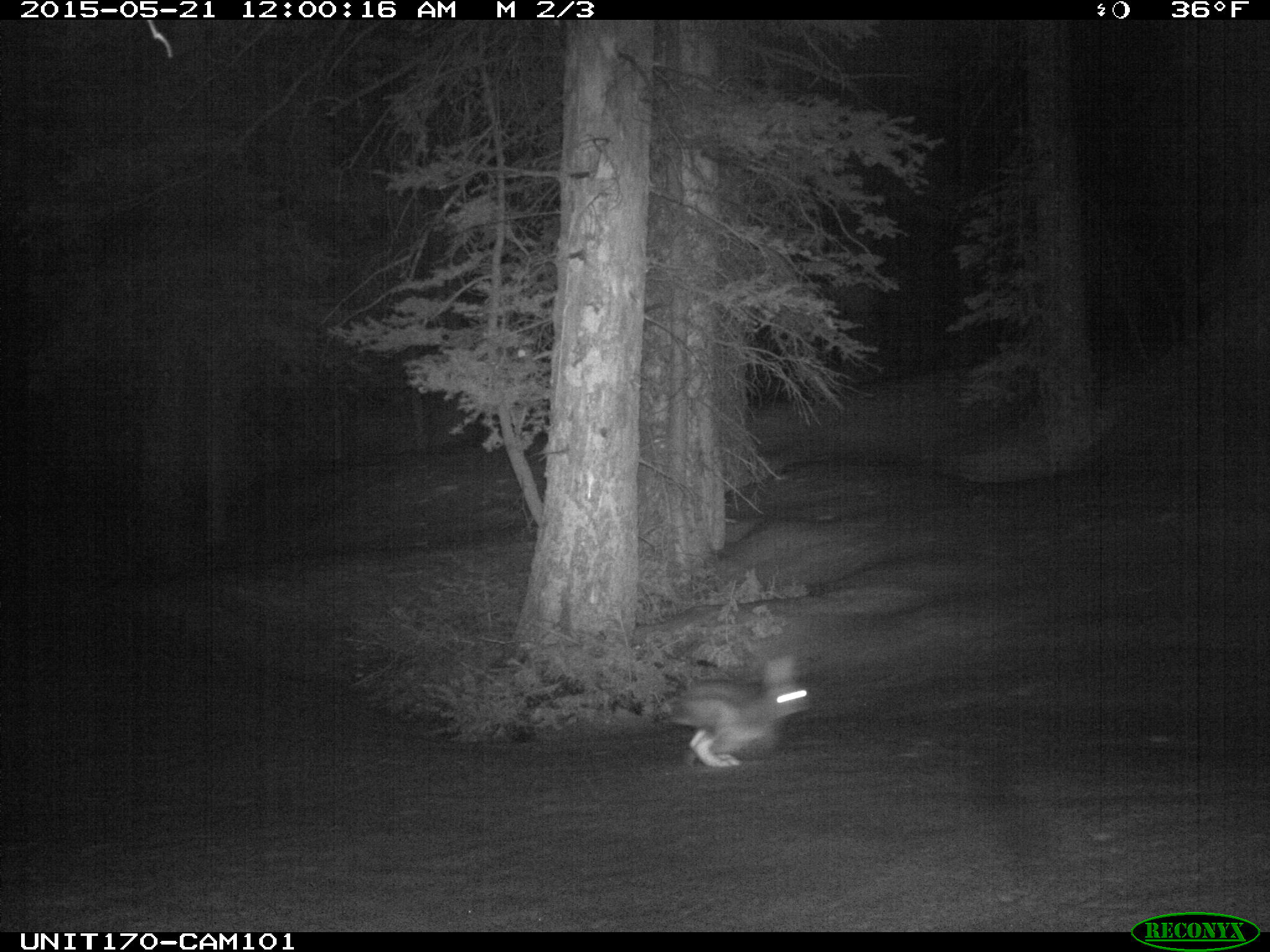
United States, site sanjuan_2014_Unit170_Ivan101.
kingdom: Animalia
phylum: Chordata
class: Mammalia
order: Lagomorpha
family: Leporidae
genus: Lepus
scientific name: Lepus americanus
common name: snowshoe hare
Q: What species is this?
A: Lepus americanus (snowshoe hare).